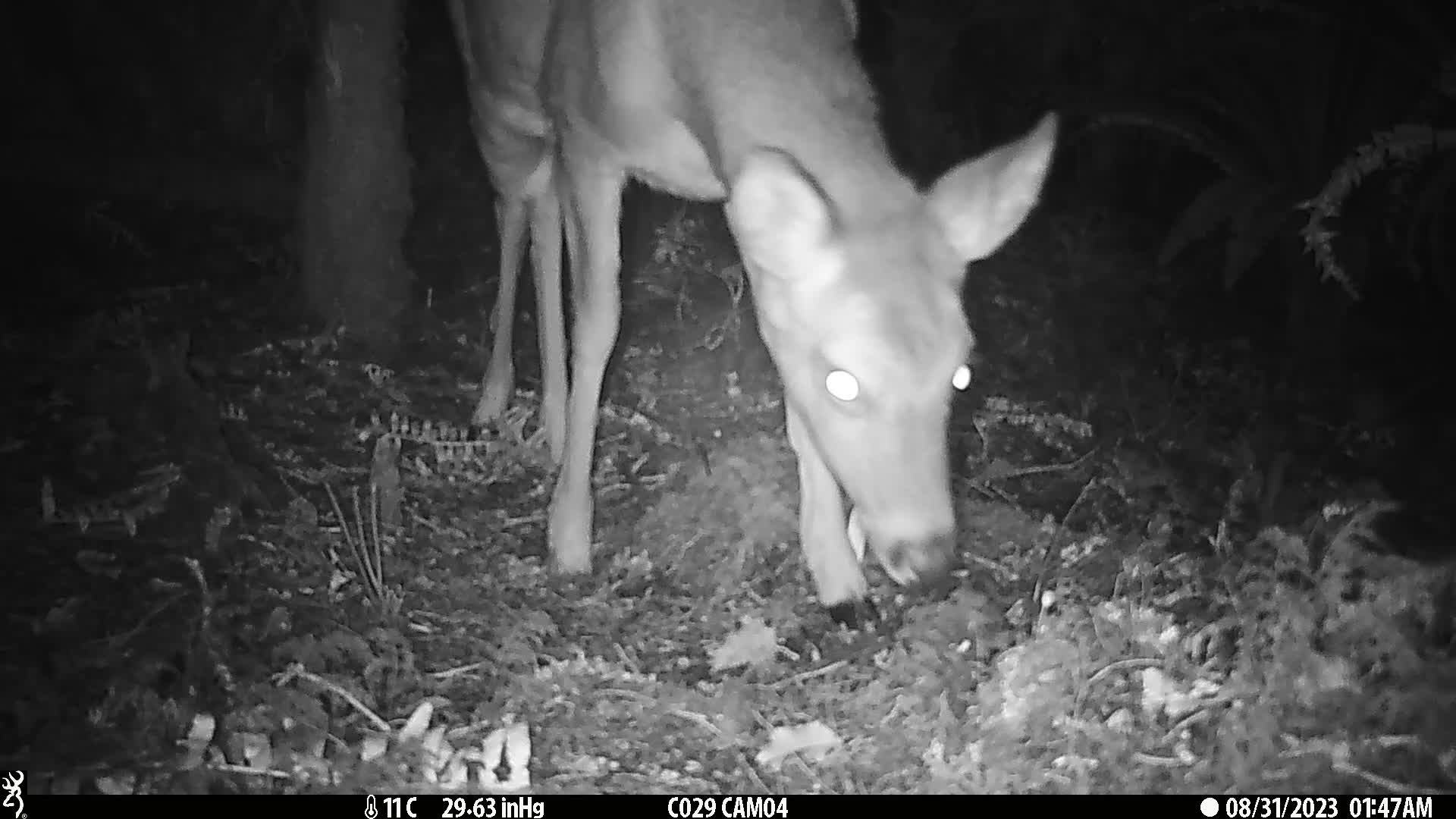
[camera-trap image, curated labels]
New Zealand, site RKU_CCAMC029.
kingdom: Animalia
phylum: Chordata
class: Mammalia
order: Artiodactyla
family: Cervidae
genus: Odocoileus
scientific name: Odocoileus virginianus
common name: white-tailed deer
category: white tailed deer